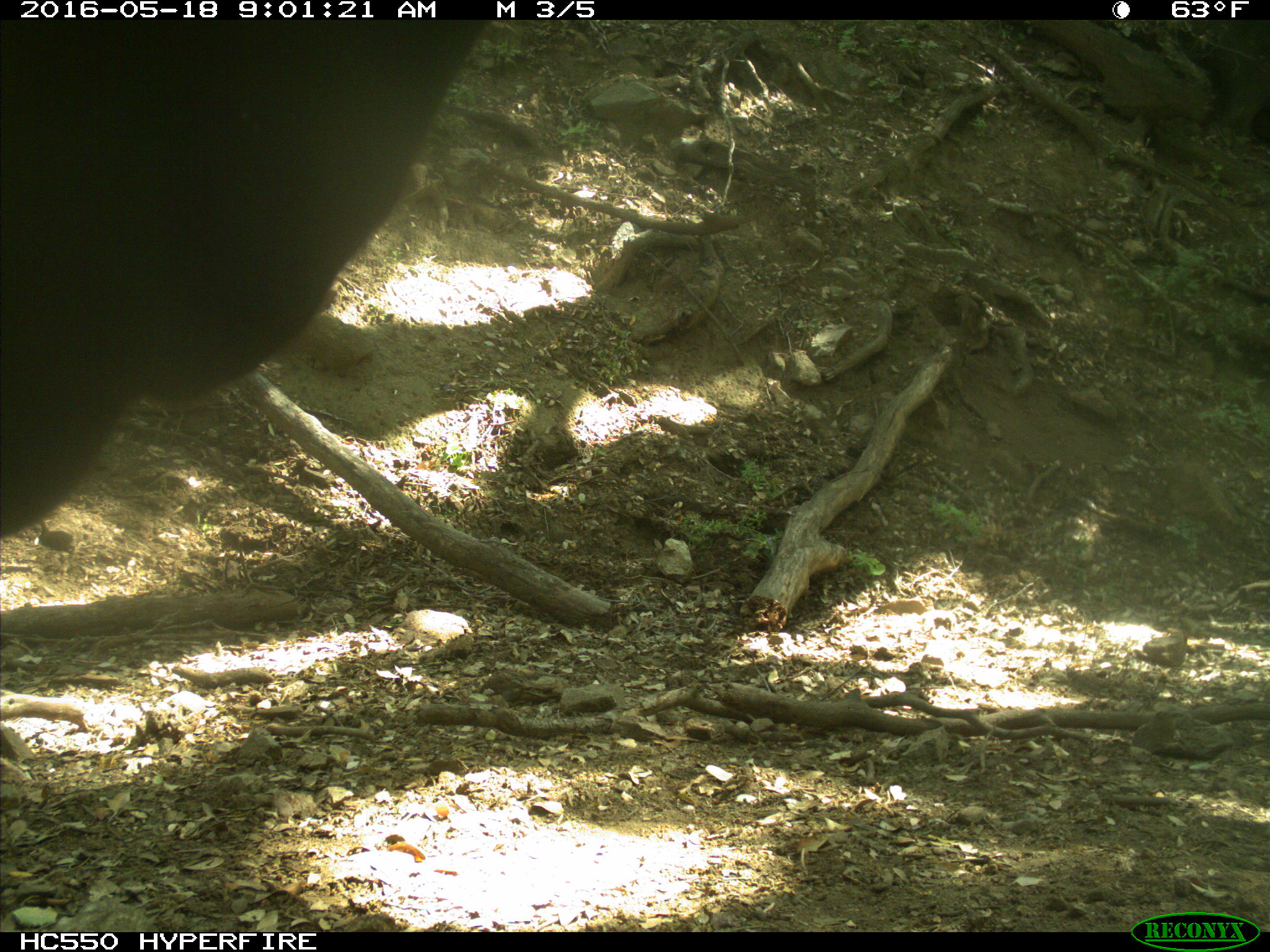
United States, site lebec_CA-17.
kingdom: Animalia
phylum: Chordata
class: Mammalia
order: Artiodactyla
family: Bovidae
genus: Bos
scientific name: Bos taurus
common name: domestic cow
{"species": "Bos taurus (domestic cow)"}